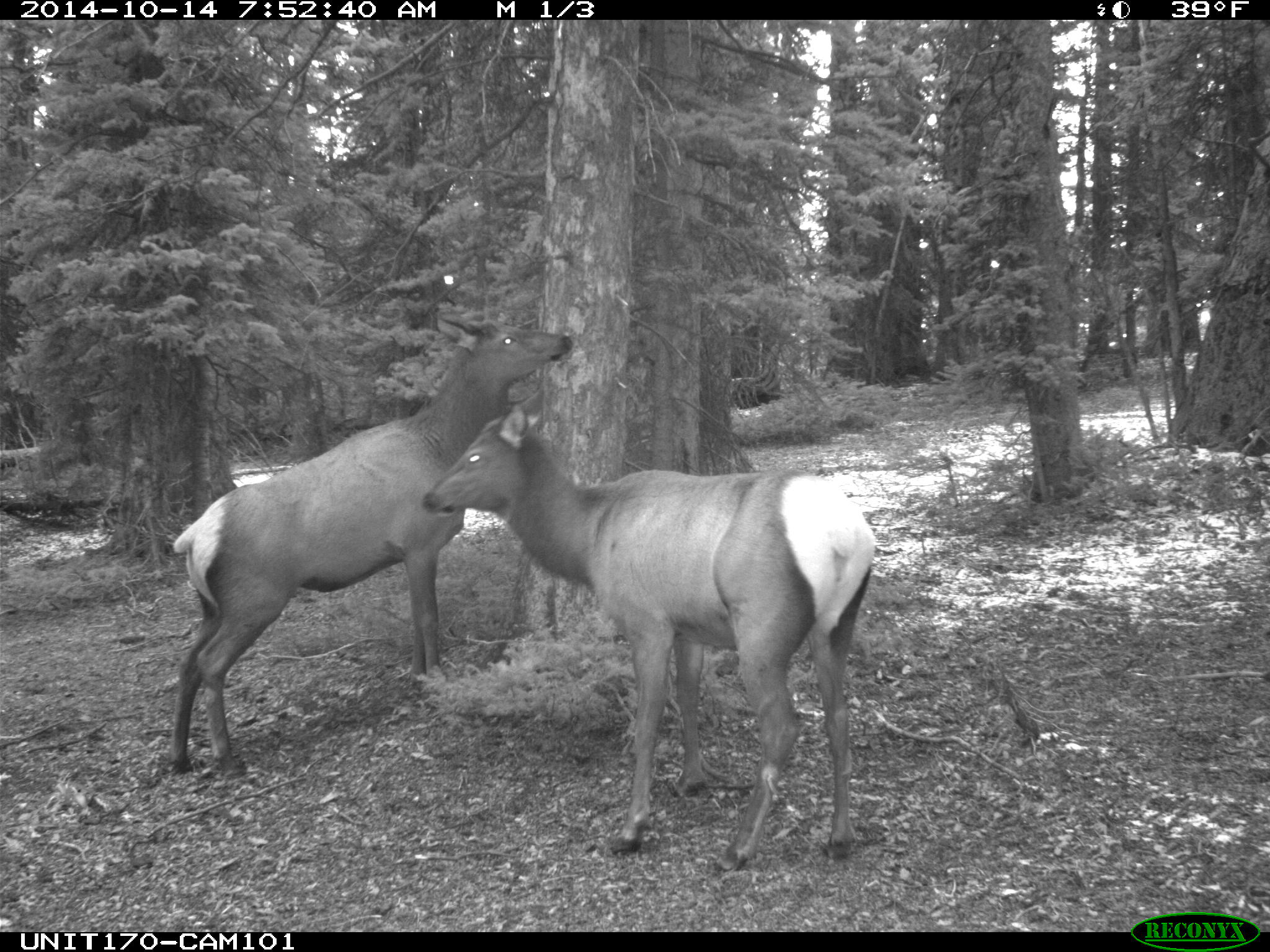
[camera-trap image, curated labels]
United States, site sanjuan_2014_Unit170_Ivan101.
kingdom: Animalia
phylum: Chordata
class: Mammalia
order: Artiodactyla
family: Cervidae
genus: Cervus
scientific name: Cervus elaphus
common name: red deer